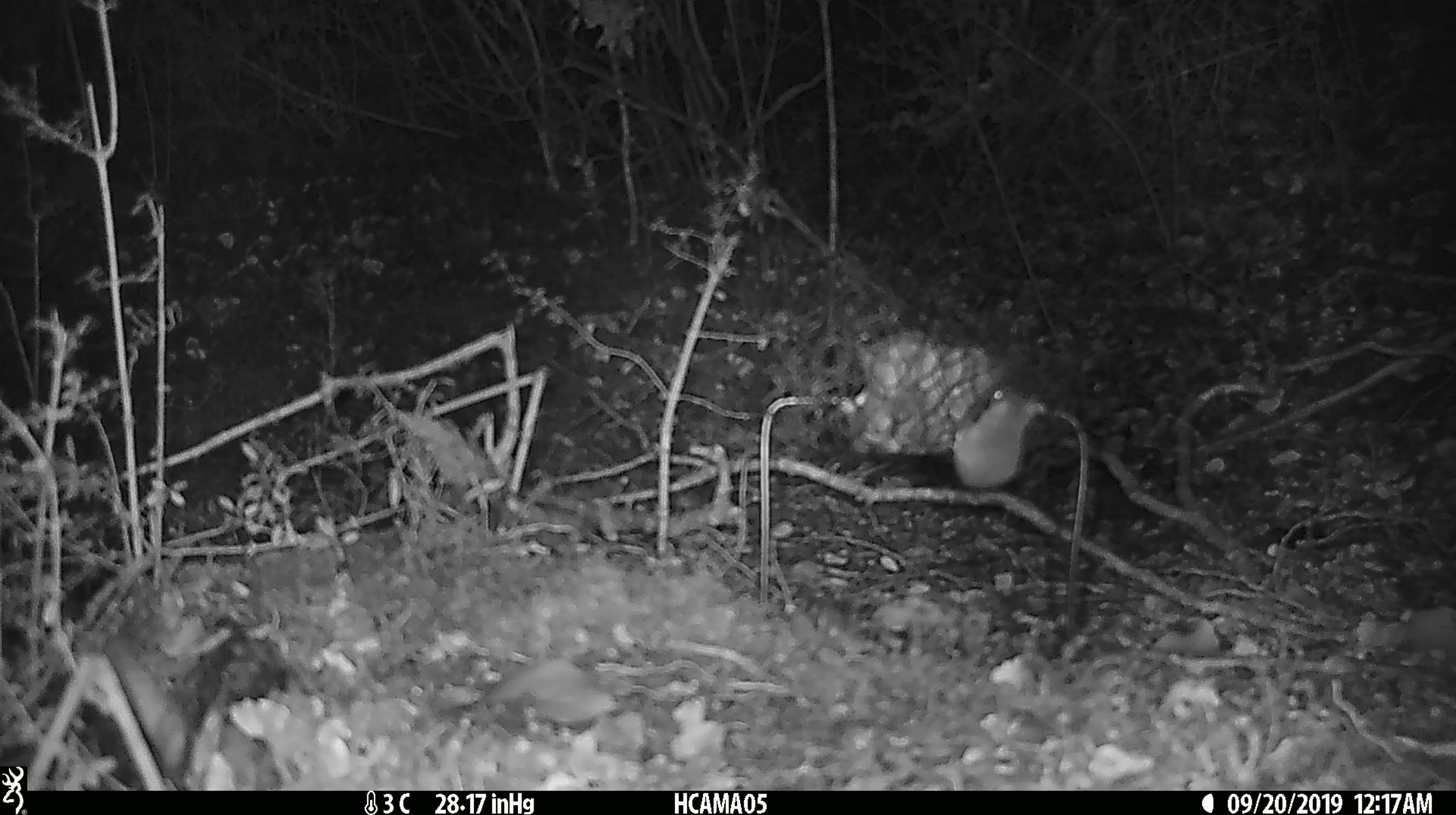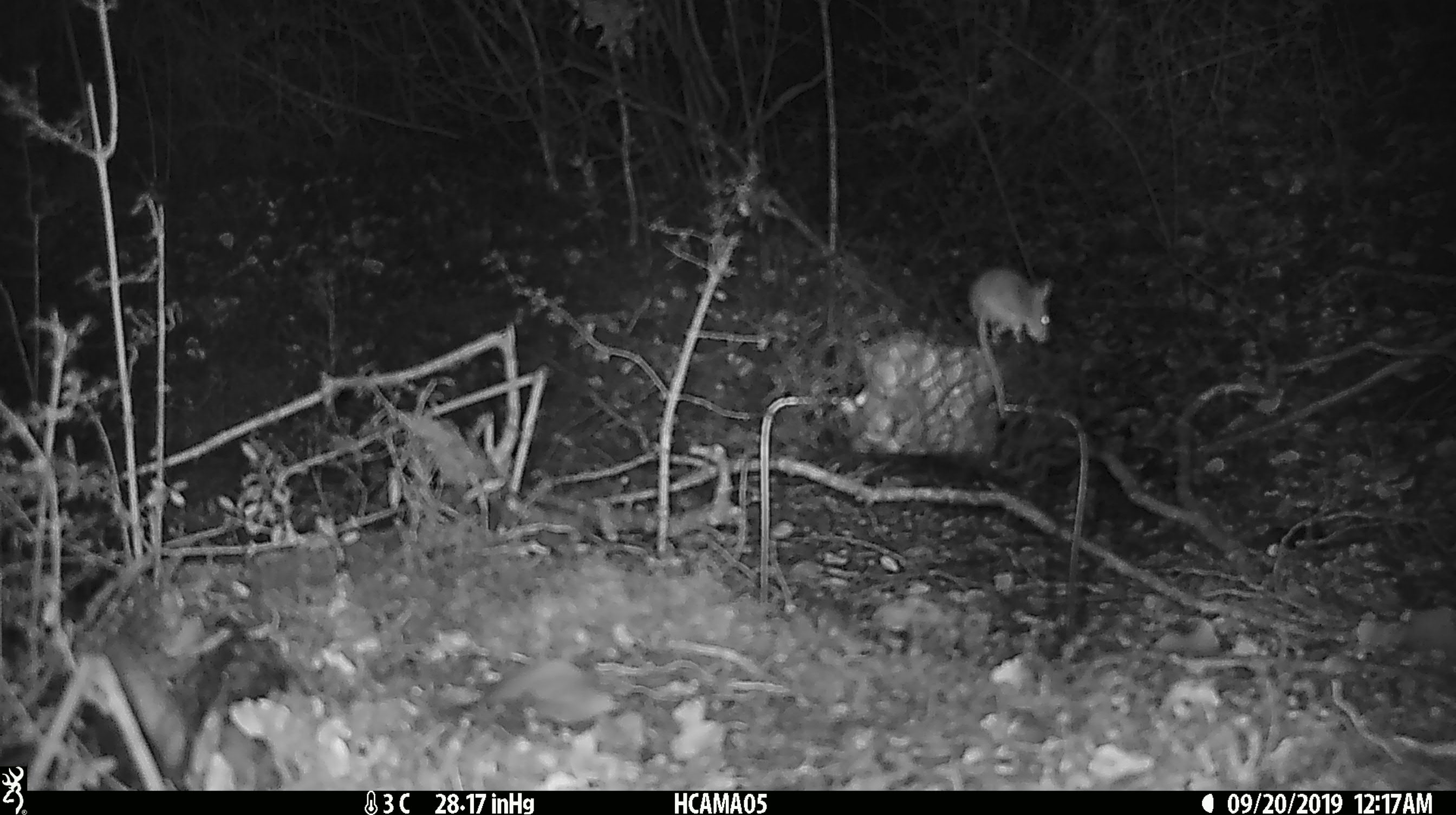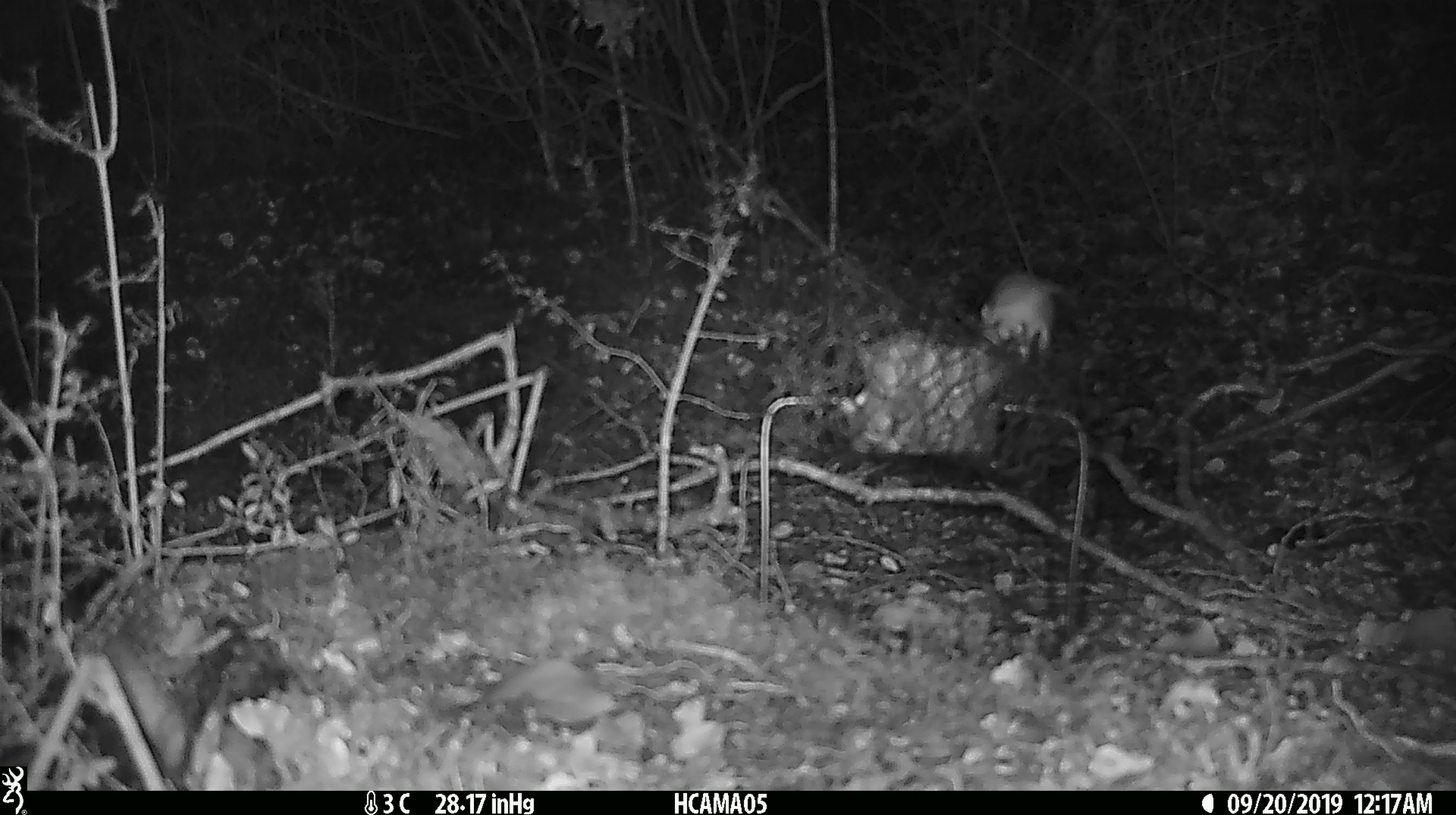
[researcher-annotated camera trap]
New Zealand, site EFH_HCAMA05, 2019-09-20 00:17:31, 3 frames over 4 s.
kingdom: Animalia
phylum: Chordata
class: Mammalia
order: Rodentia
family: Muridae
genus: Mus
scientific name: Mus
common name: mouse